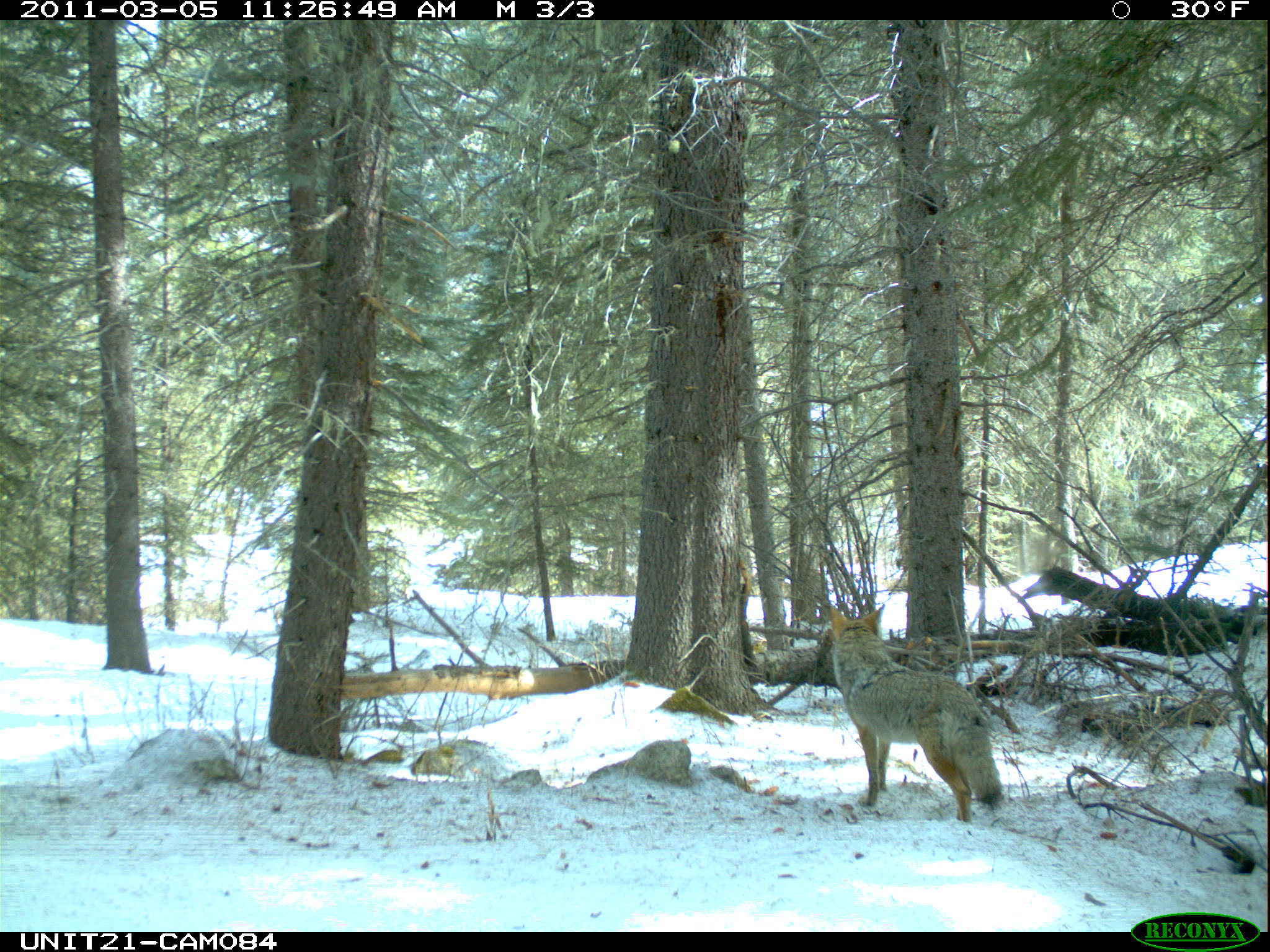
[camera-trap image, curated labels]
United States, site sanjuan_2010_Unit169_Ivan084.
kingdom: Animalia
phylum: Chordata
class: Mammalia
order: Carnivora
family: Canidae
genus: Canis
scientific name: Canis latrans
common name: coyote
Canis latrans (coyote).